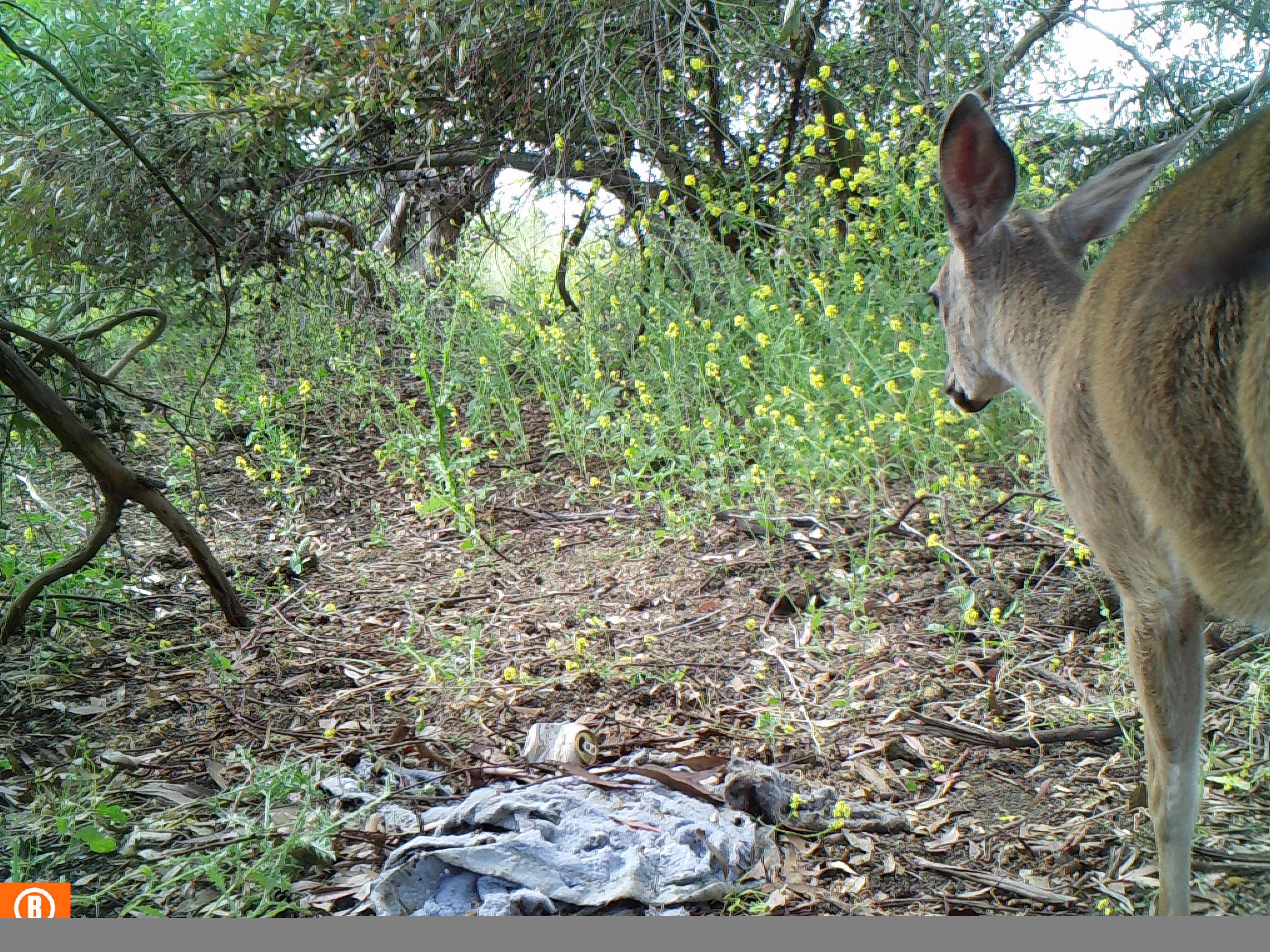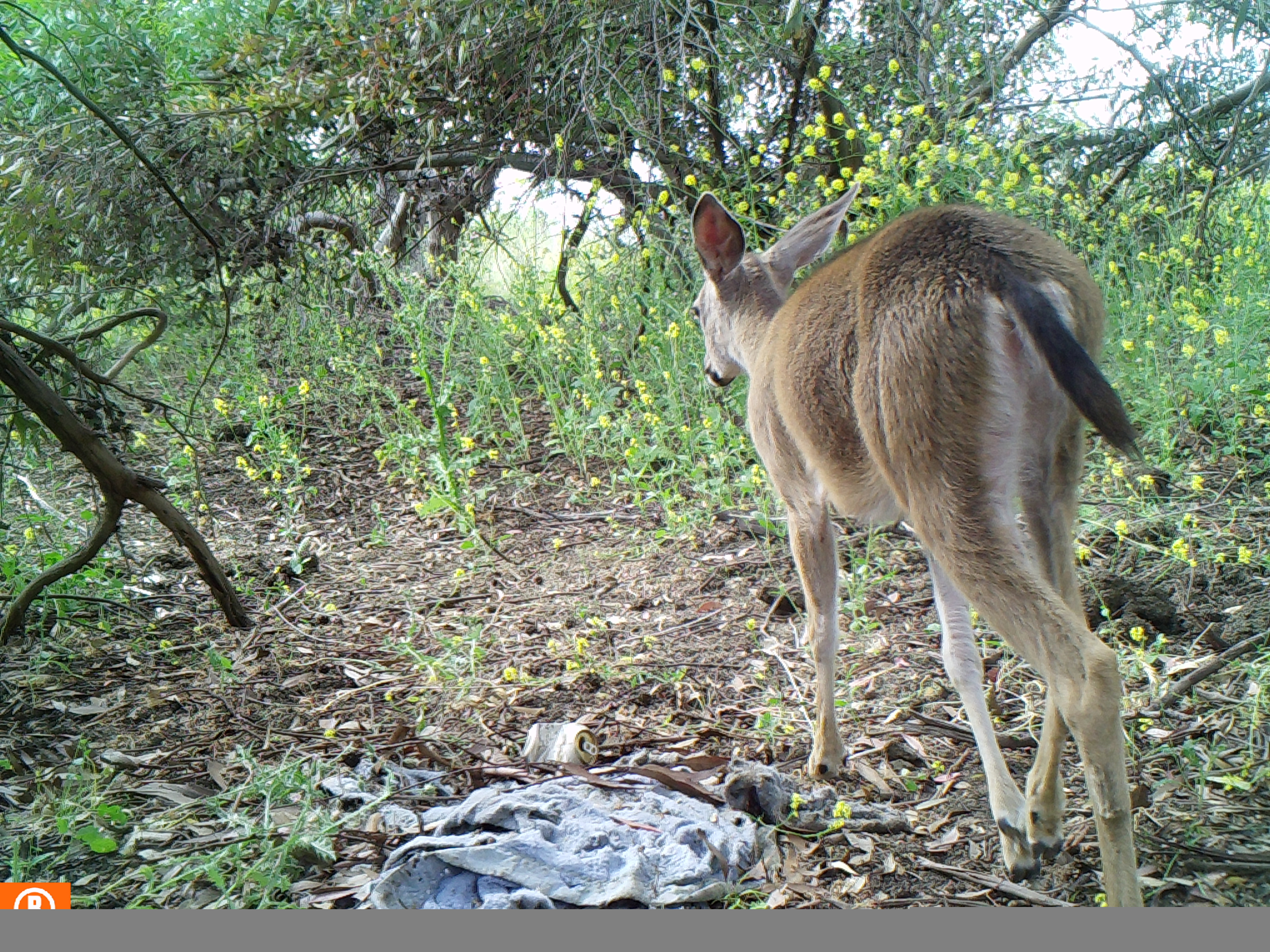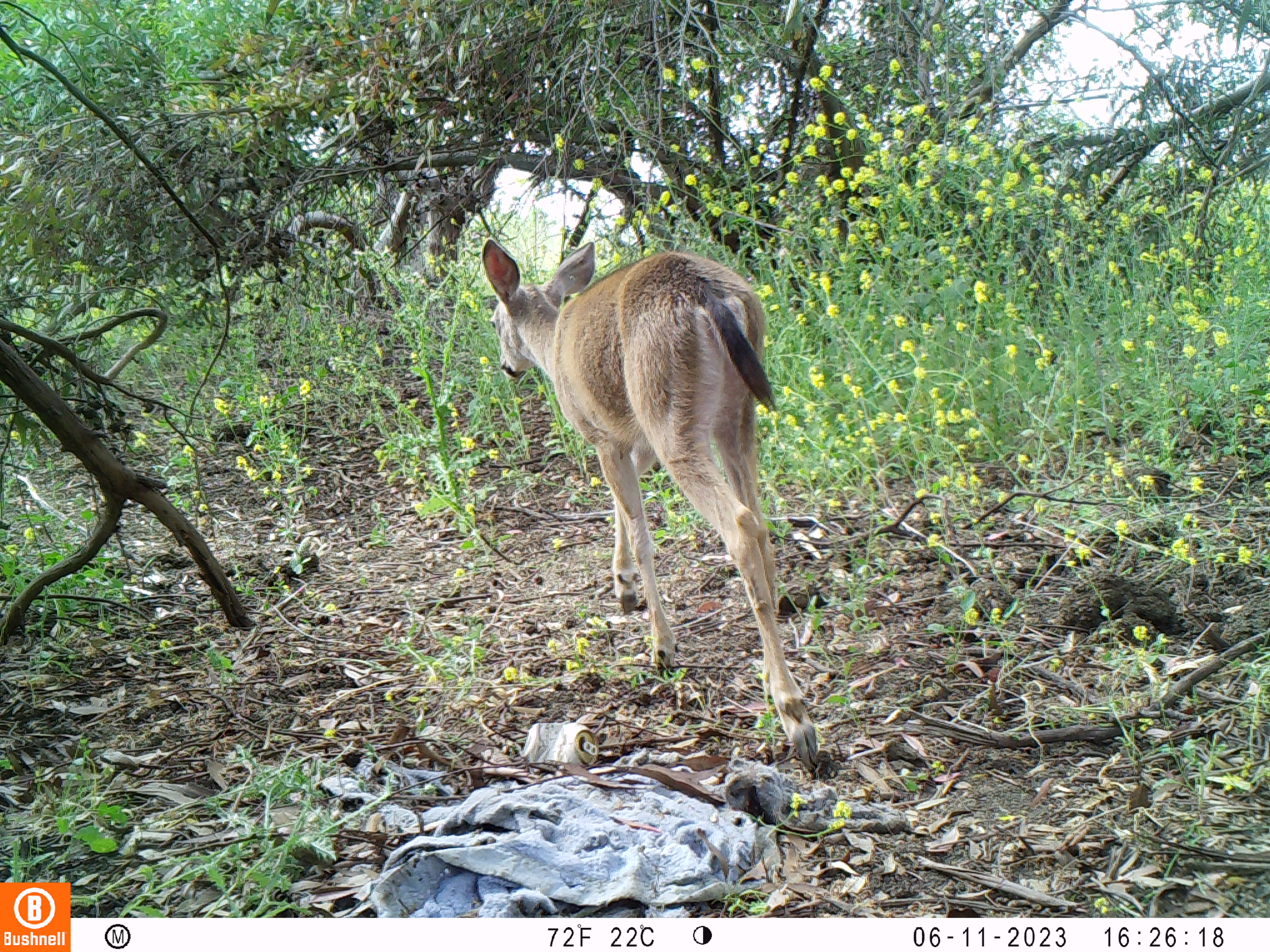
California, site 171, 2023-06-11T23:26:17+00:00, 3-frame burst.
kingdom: Animalia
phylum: Chordata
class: Mammalia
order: Artiodactyla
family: Cervidae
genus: Odocoileus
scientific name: Odocoileus hemionus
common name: mule deer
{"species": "mule deer (Odocoileus hemionus)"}